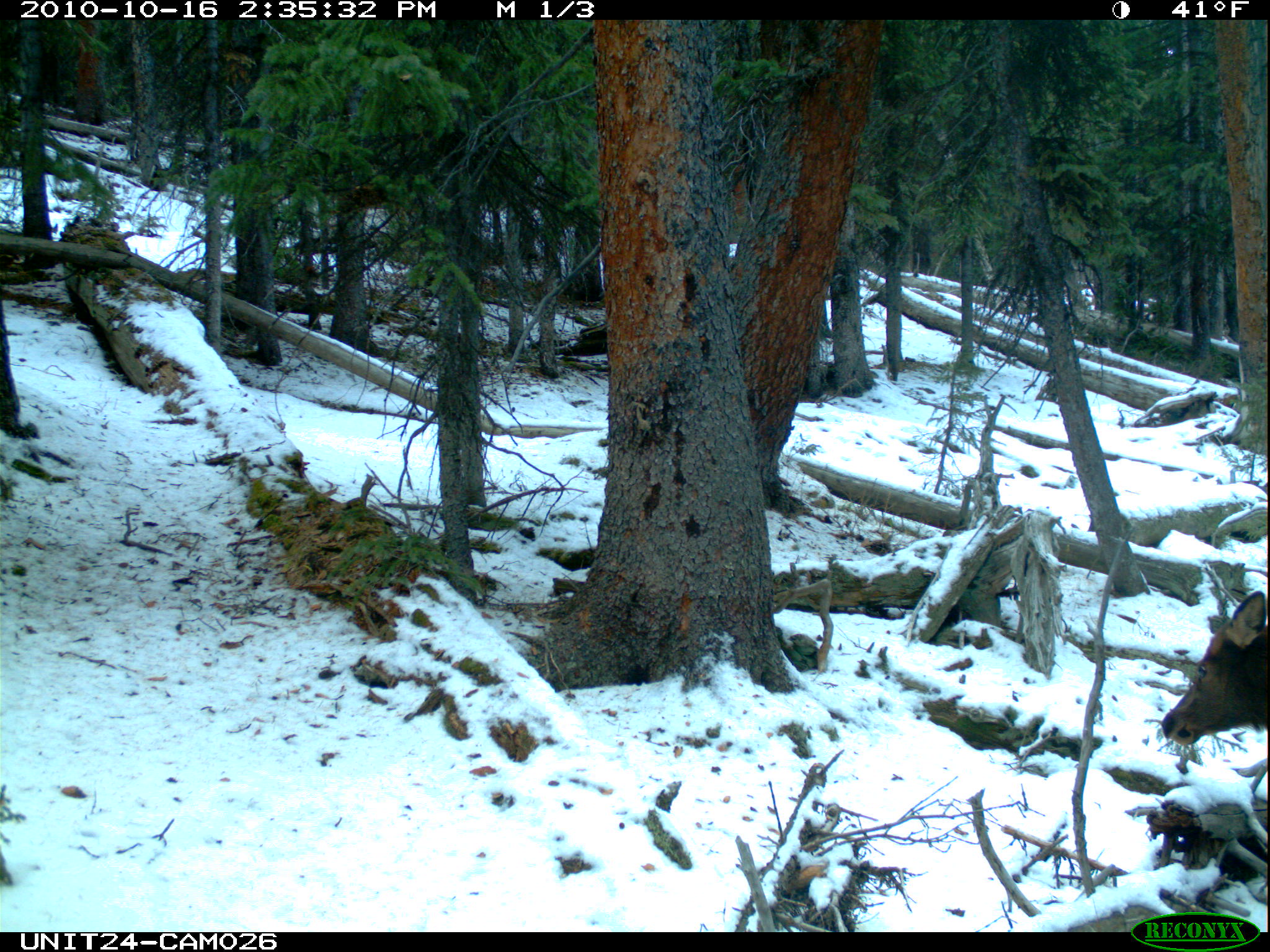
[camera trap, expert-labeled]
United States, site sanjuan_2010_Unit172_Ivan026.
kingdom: Animalia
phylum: Chordata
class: Mammalia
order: Artiodactyla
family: Cervidae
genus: Cervus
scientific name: Cervus elaphus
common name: red deer